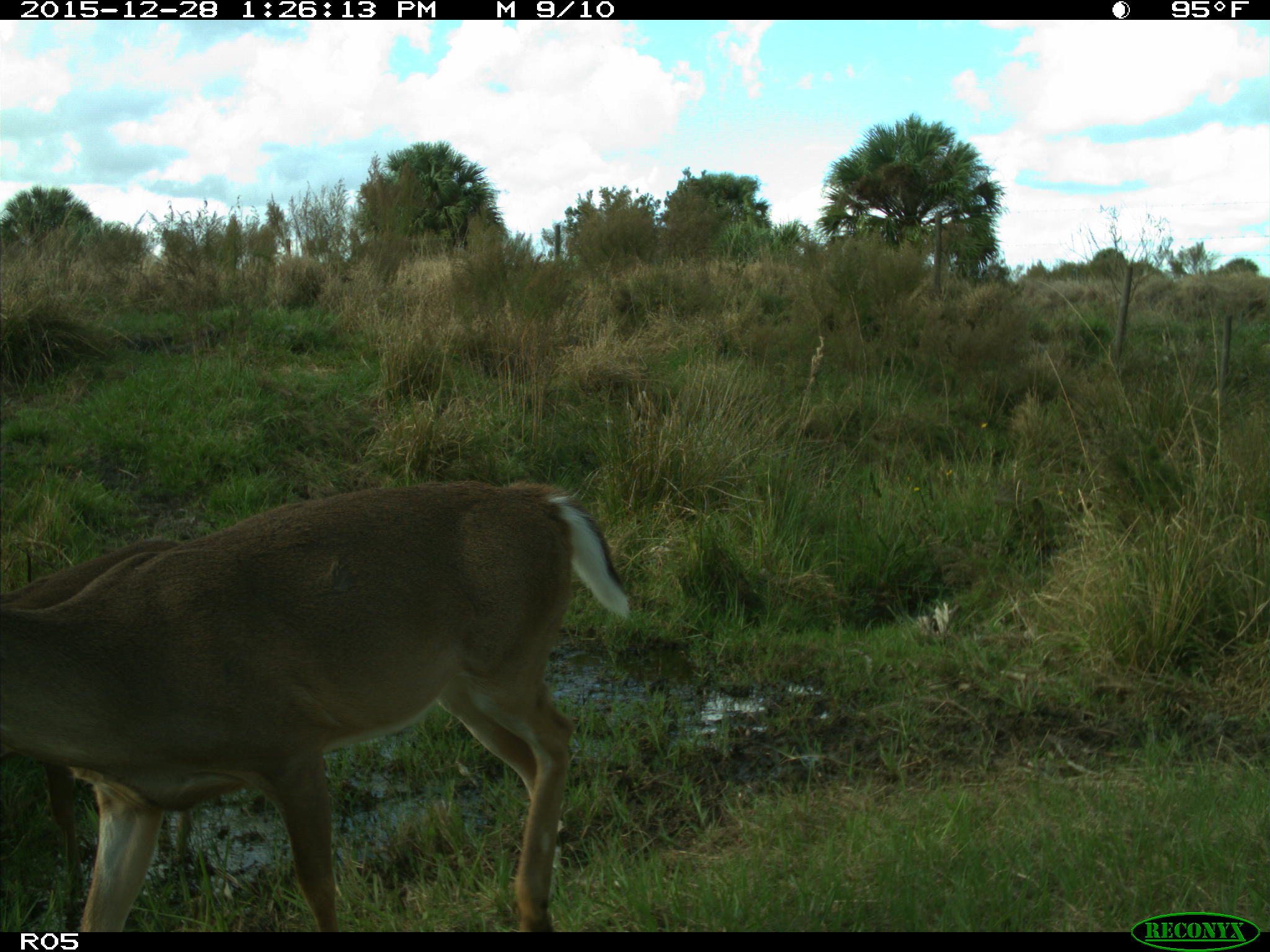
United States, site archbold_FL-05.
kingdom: Animalia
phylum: Chordata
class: Mammalia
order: Artiodactyla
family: Cervidae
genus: Odocoileus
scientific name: Odocoileus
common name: deer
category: unidentified deer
Unidentified deer (deer) (Odocoileus).